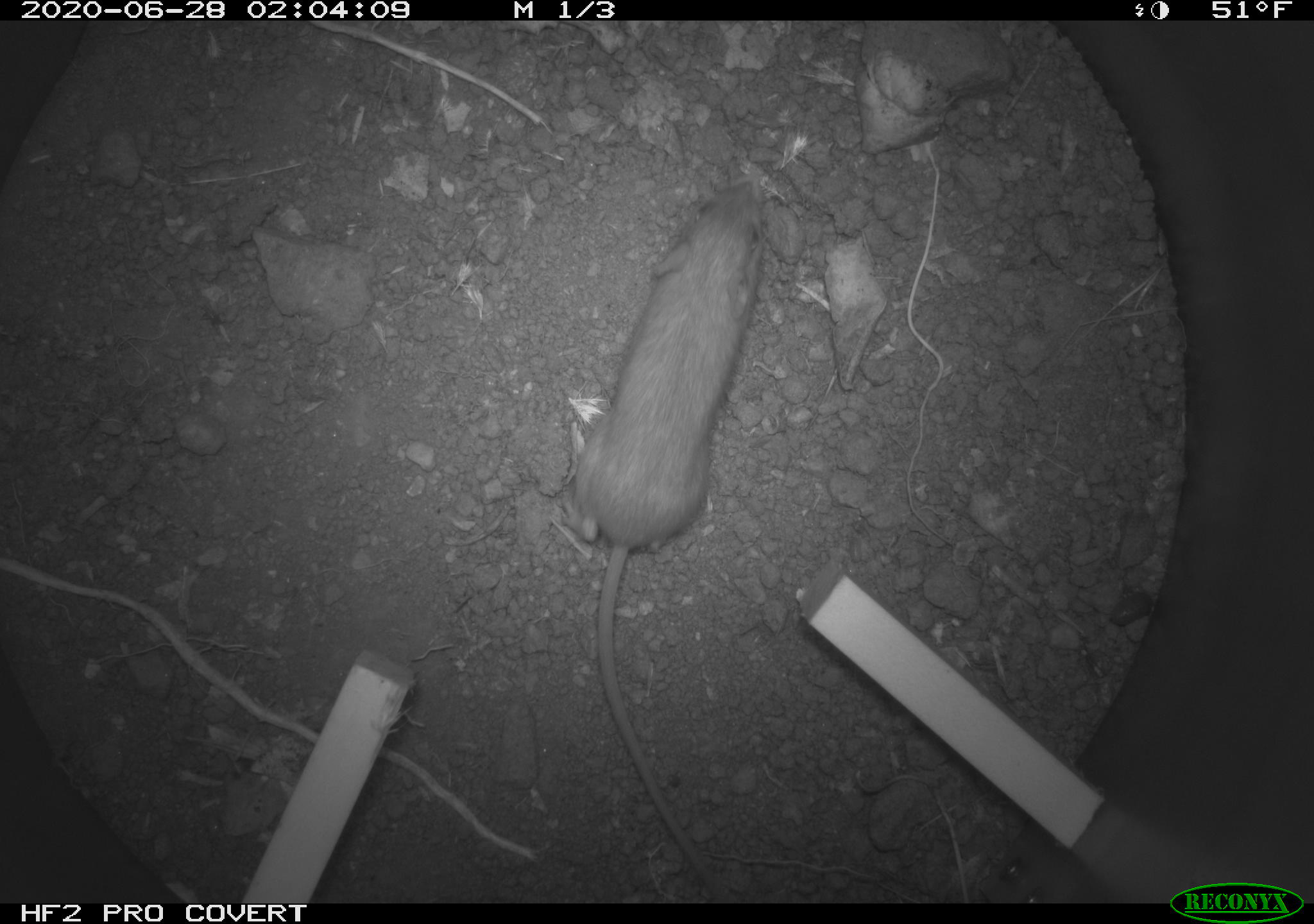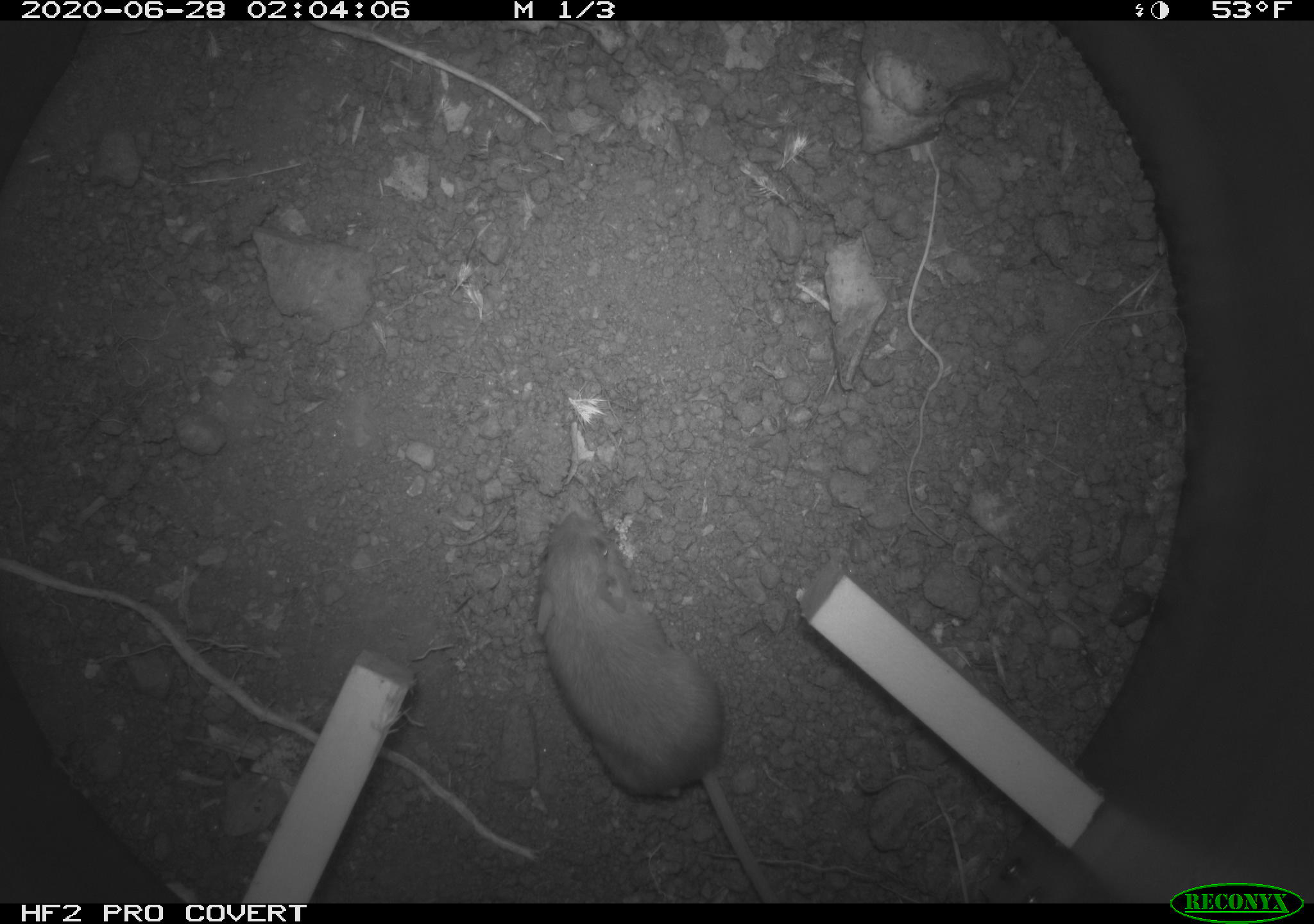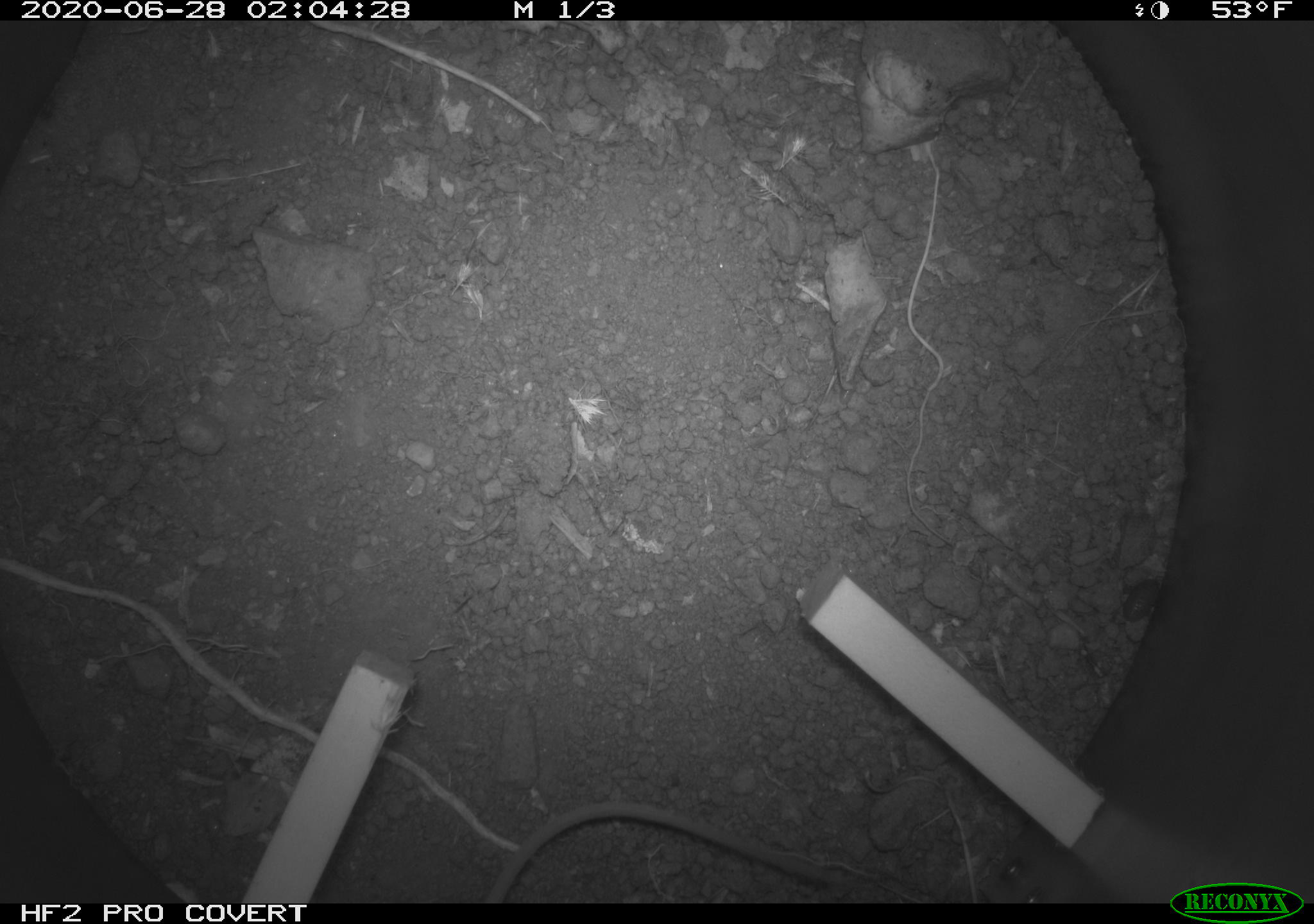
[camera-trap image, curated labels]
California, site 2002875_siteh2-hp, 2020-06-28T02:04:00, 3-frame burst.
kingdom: Animalia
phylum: Chordata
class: Mammalia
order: Rodentia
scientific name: Rodentia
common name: rodent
Rodent (Rodentia).